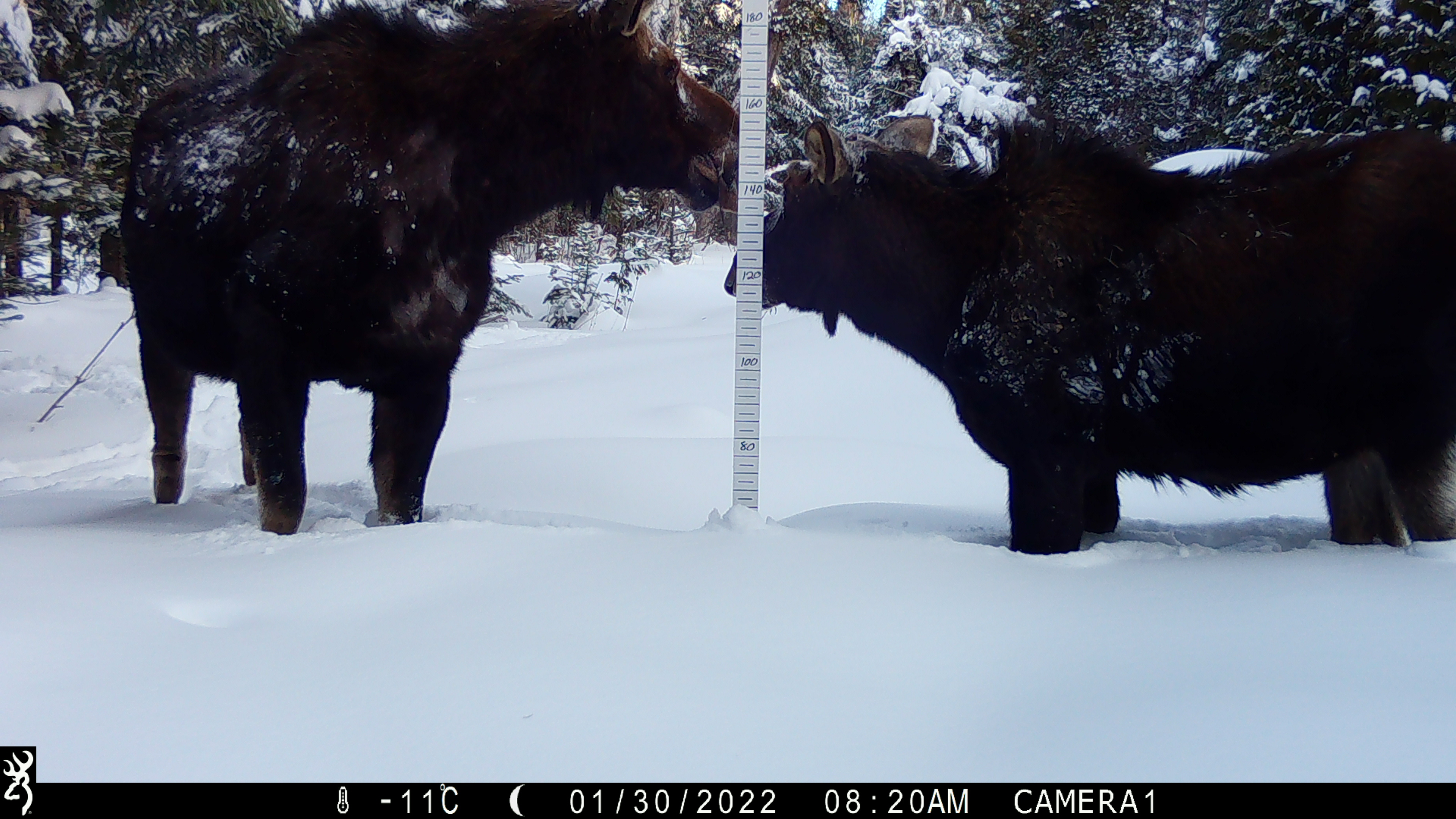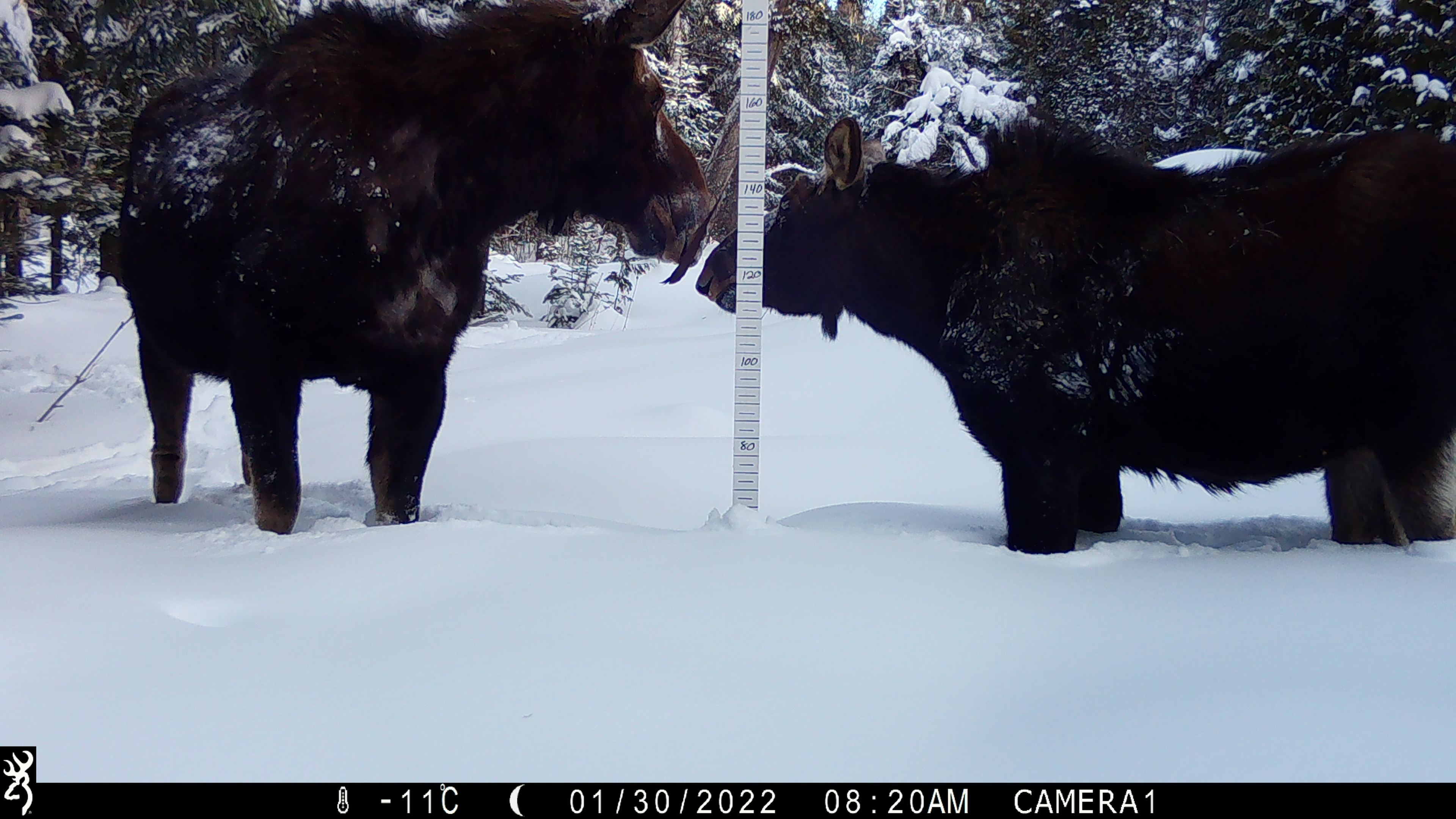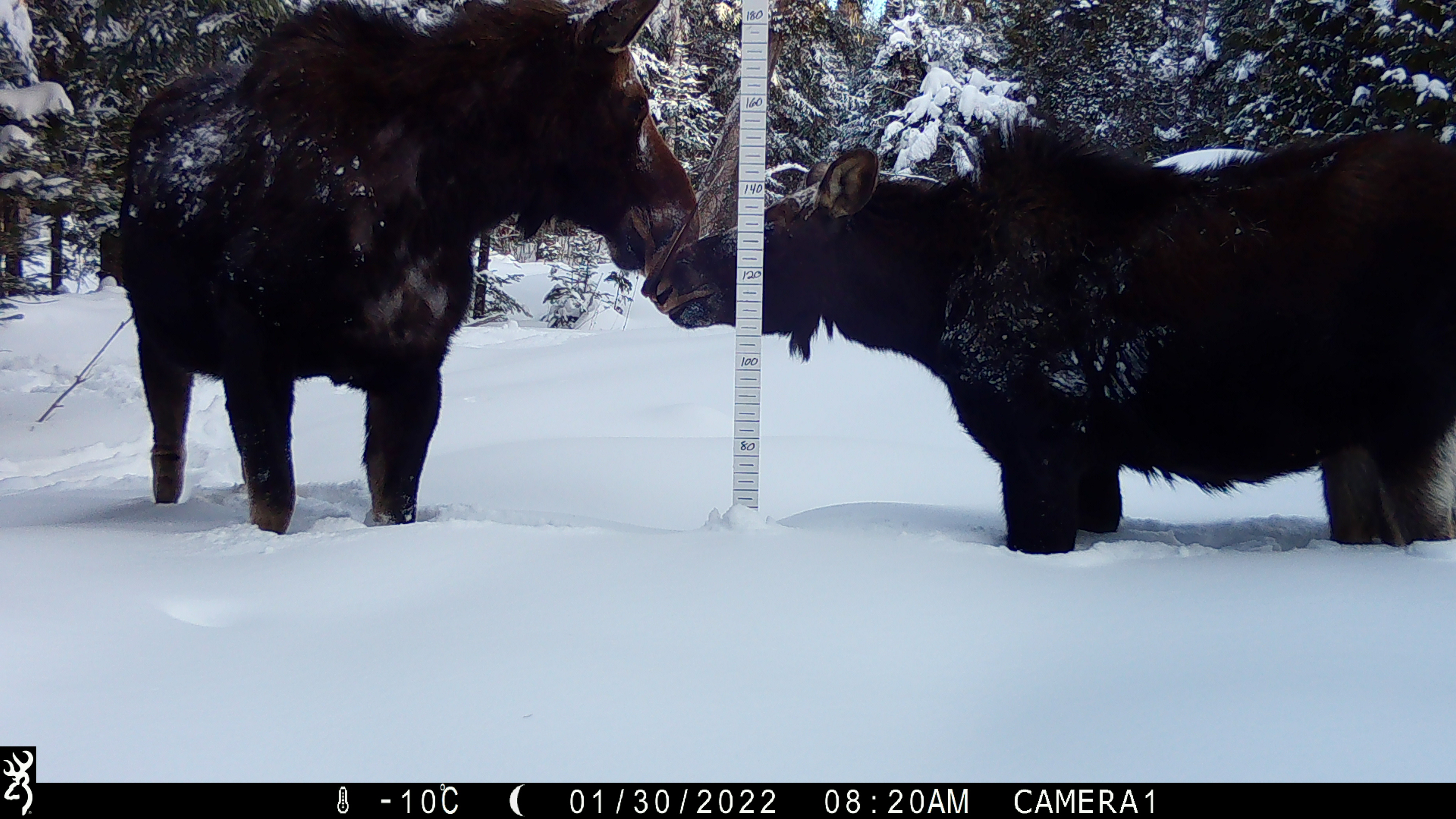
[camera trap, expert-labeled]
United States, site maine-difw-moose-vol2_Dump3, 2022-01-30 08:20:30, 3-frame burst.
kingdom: Animalia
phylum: Chordata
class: Mammalia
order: Artiodactyla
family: Cervidae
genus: Alces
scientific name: Alces alces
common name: moose